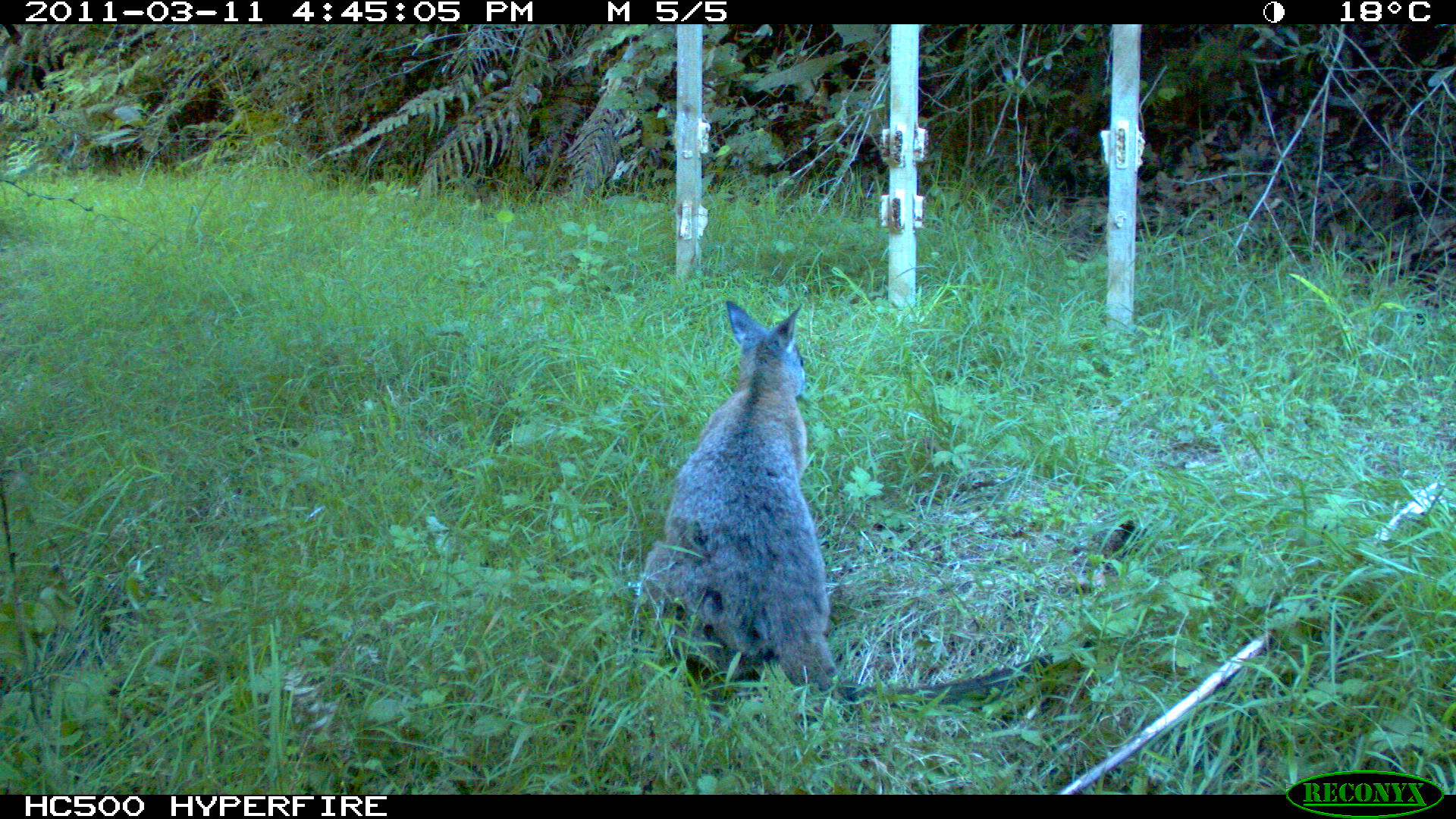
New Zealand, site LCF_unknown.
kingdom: Animalia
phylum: Chordata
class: Mammalia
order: Diprotodontia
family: Macropodidae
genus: Notamacropus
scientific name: Notamacropus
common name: wallaby